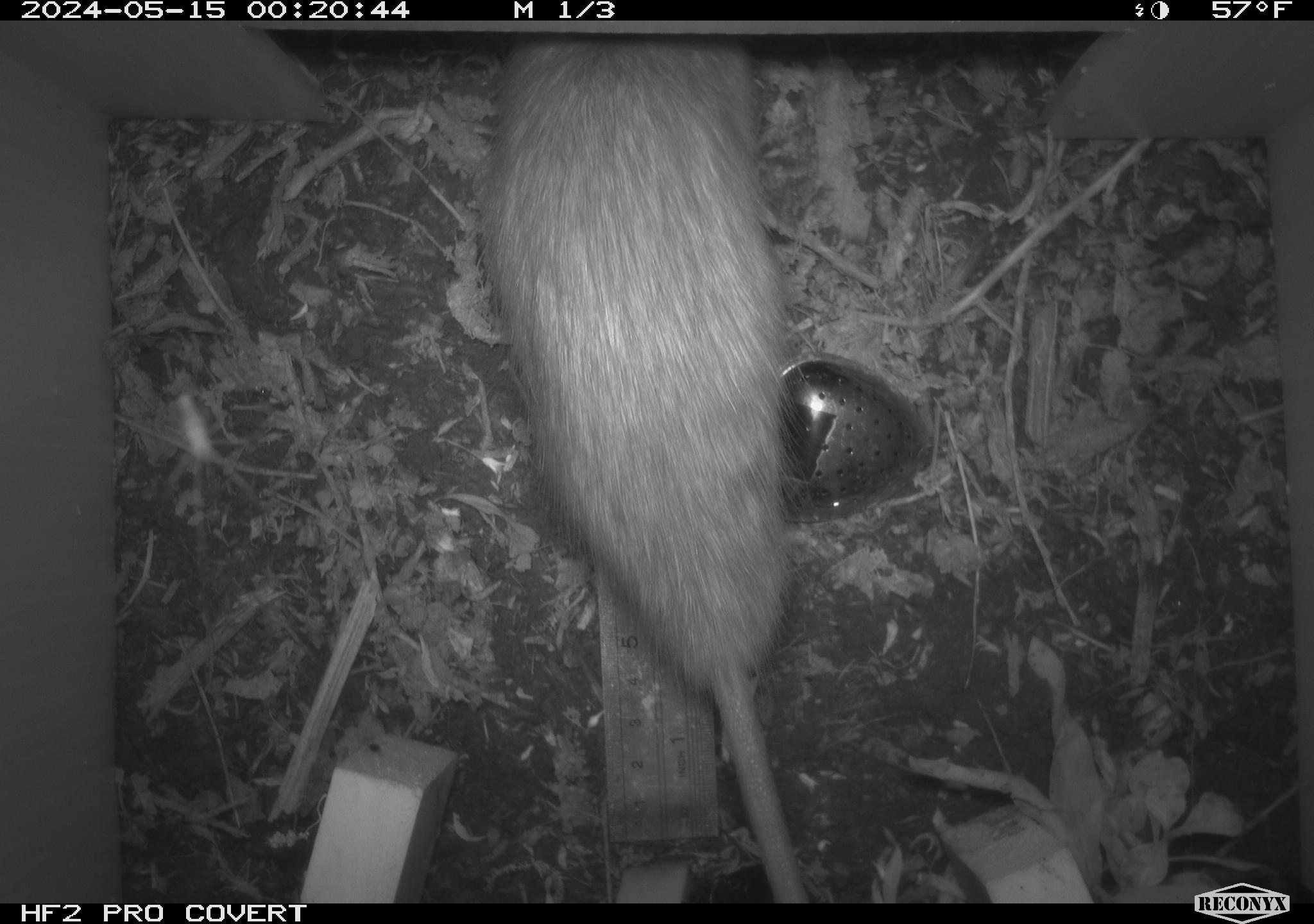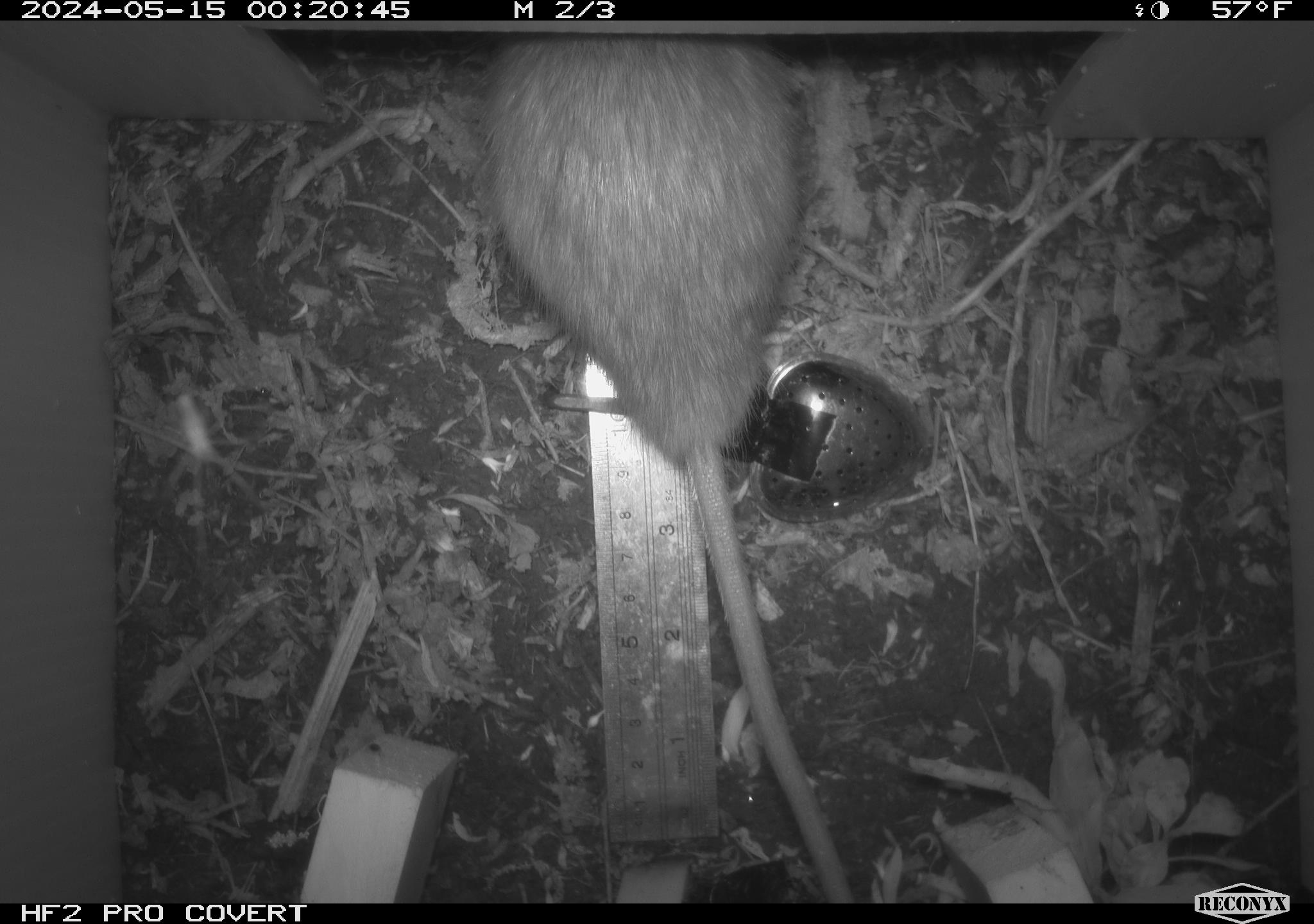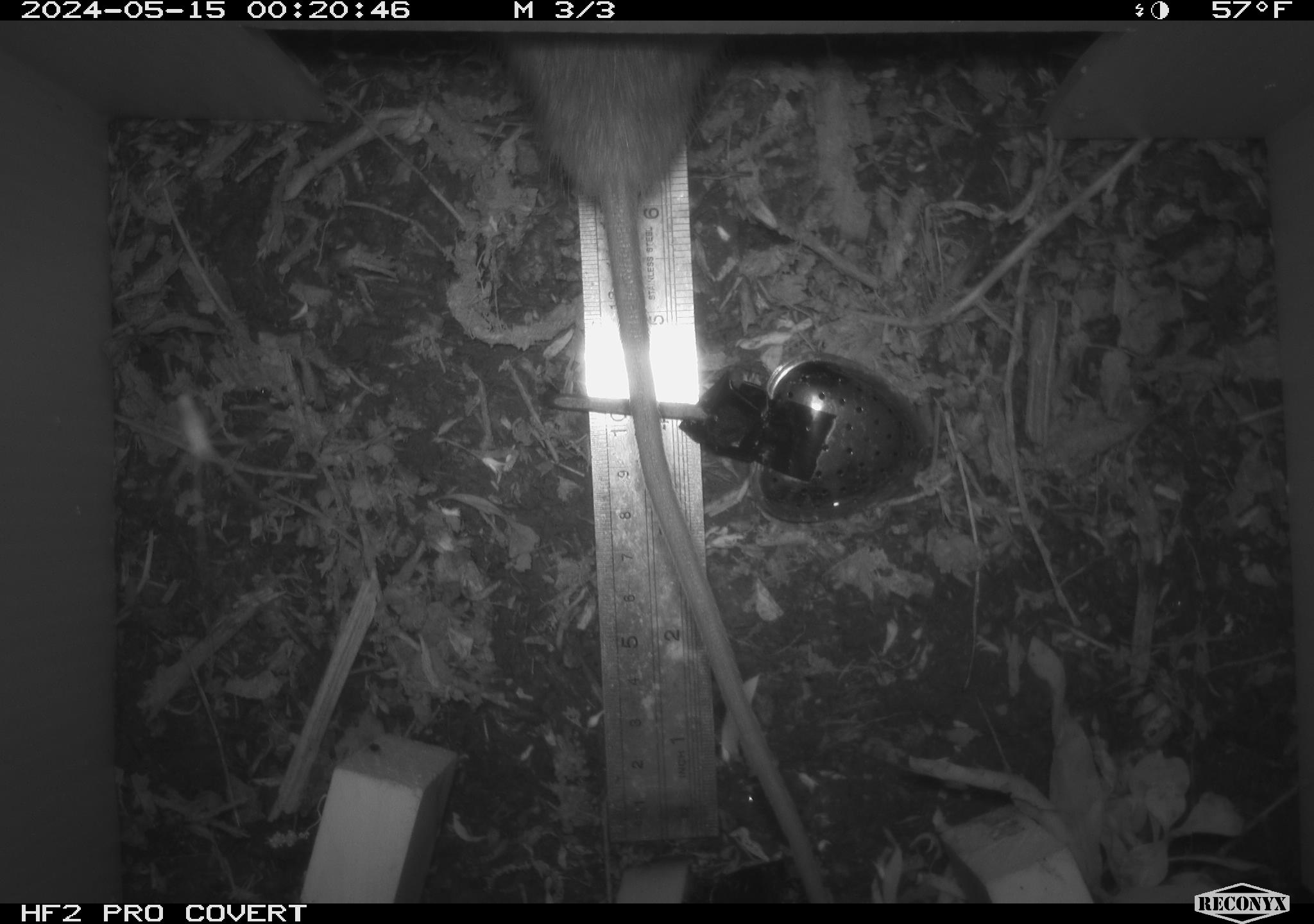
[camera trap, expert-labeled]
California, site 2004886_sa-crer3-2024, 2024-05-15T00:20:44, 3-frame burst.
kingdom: Animalia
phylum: Chordata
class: Mammalia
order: Rodentia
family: Muridae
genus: Rattus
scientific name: Rattus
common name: rat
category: rattus species